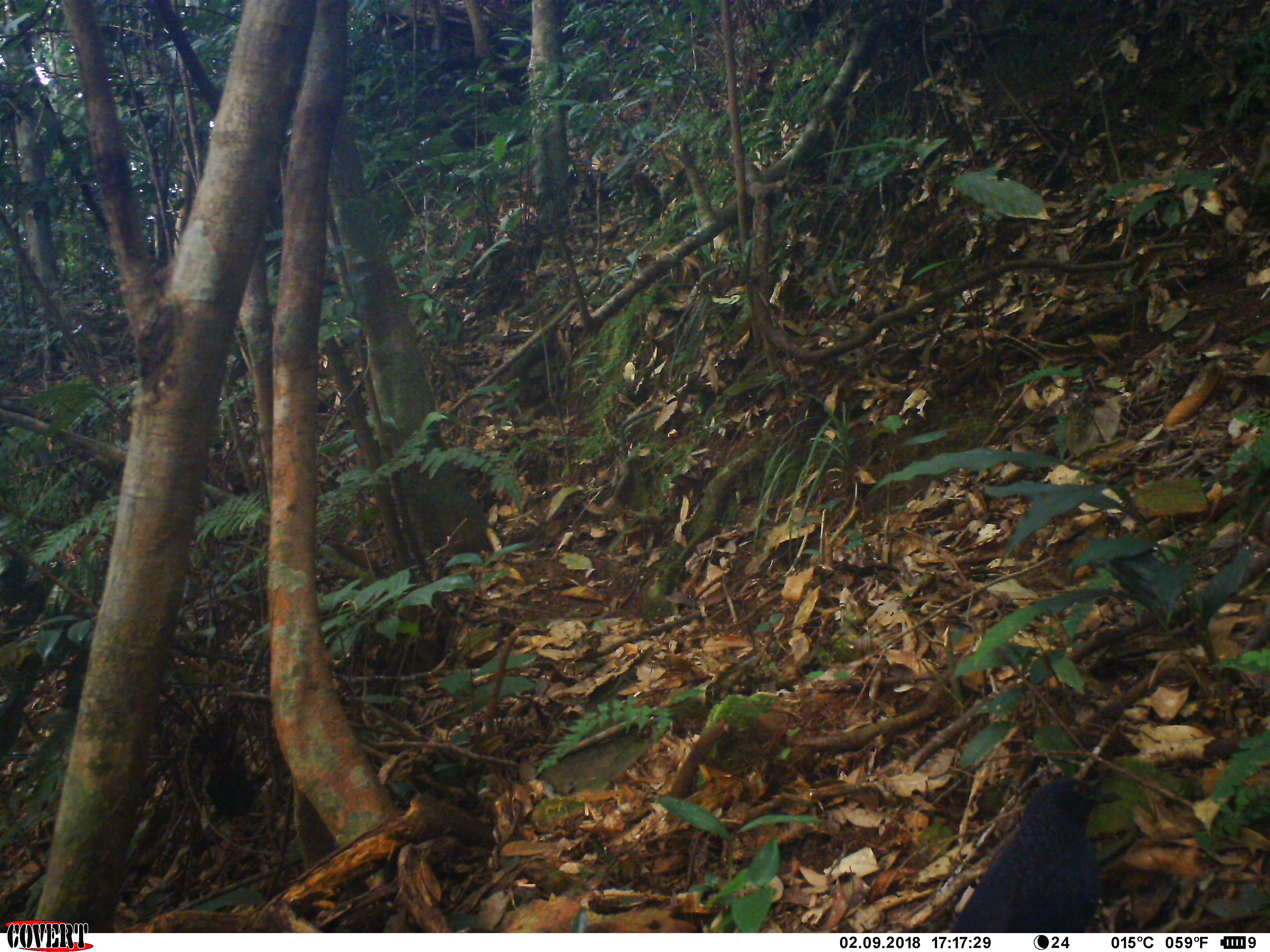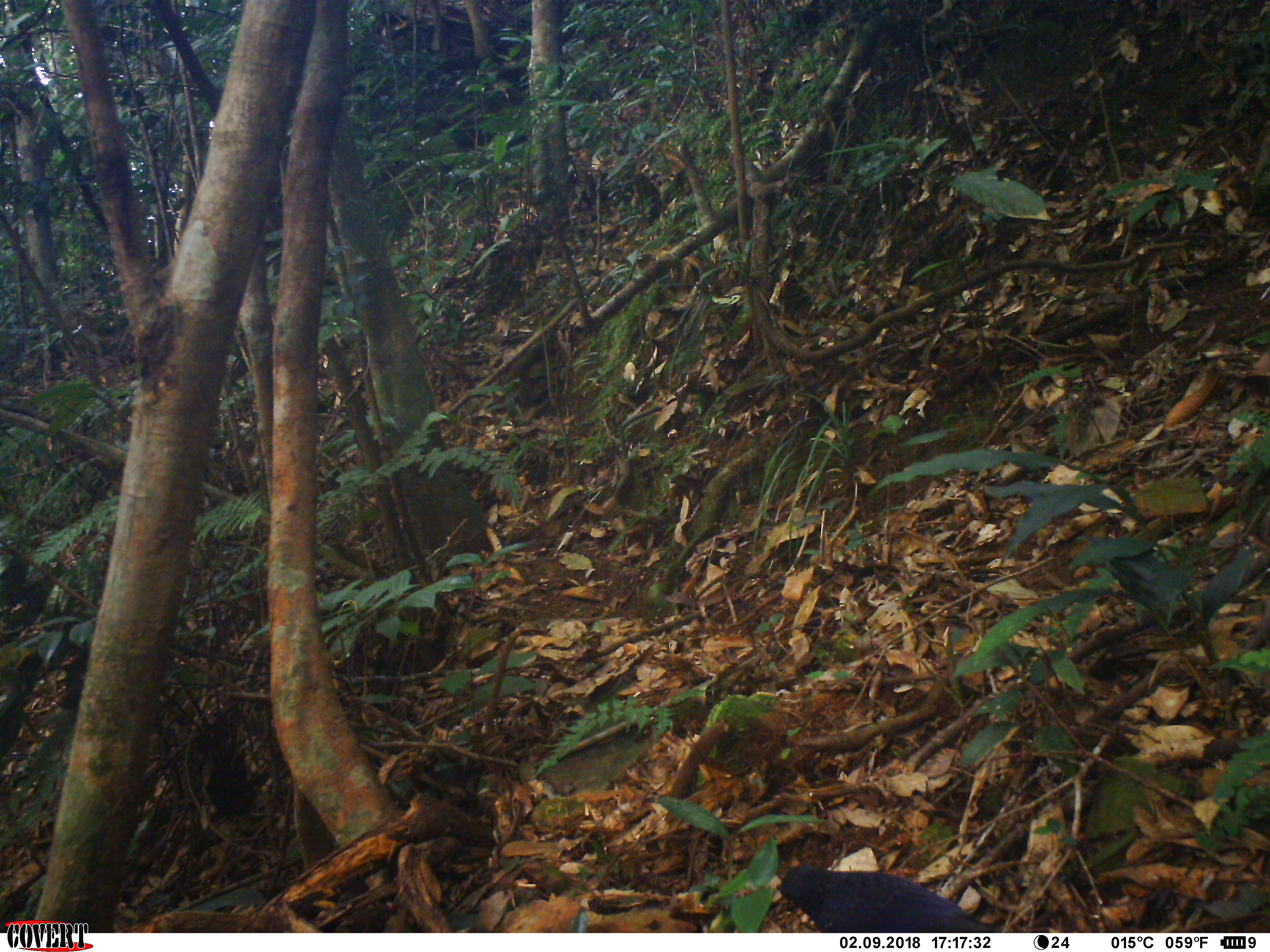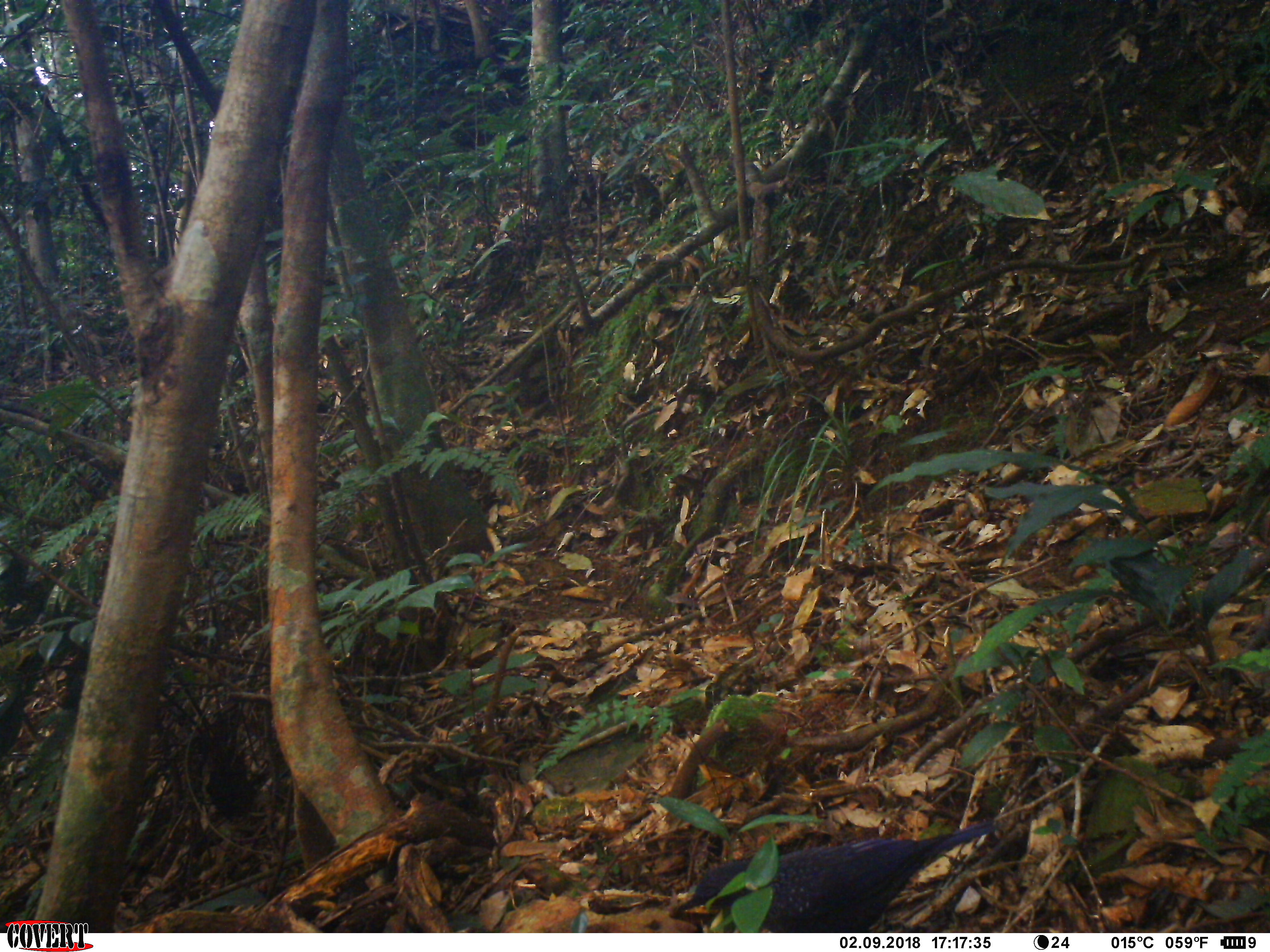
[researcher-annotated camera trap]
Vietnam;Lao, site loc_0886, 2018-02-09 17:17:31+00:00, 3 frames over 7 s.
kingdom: Animalia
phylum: Chordata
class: Aves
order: Passeriformes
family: Muscicapidae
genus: Myophonus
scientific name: Myophonus caeruleus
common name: blue whistling thrush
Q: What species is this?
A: Blue whistling thrush (Myophonus caeruleus).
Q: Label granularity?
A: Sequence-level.